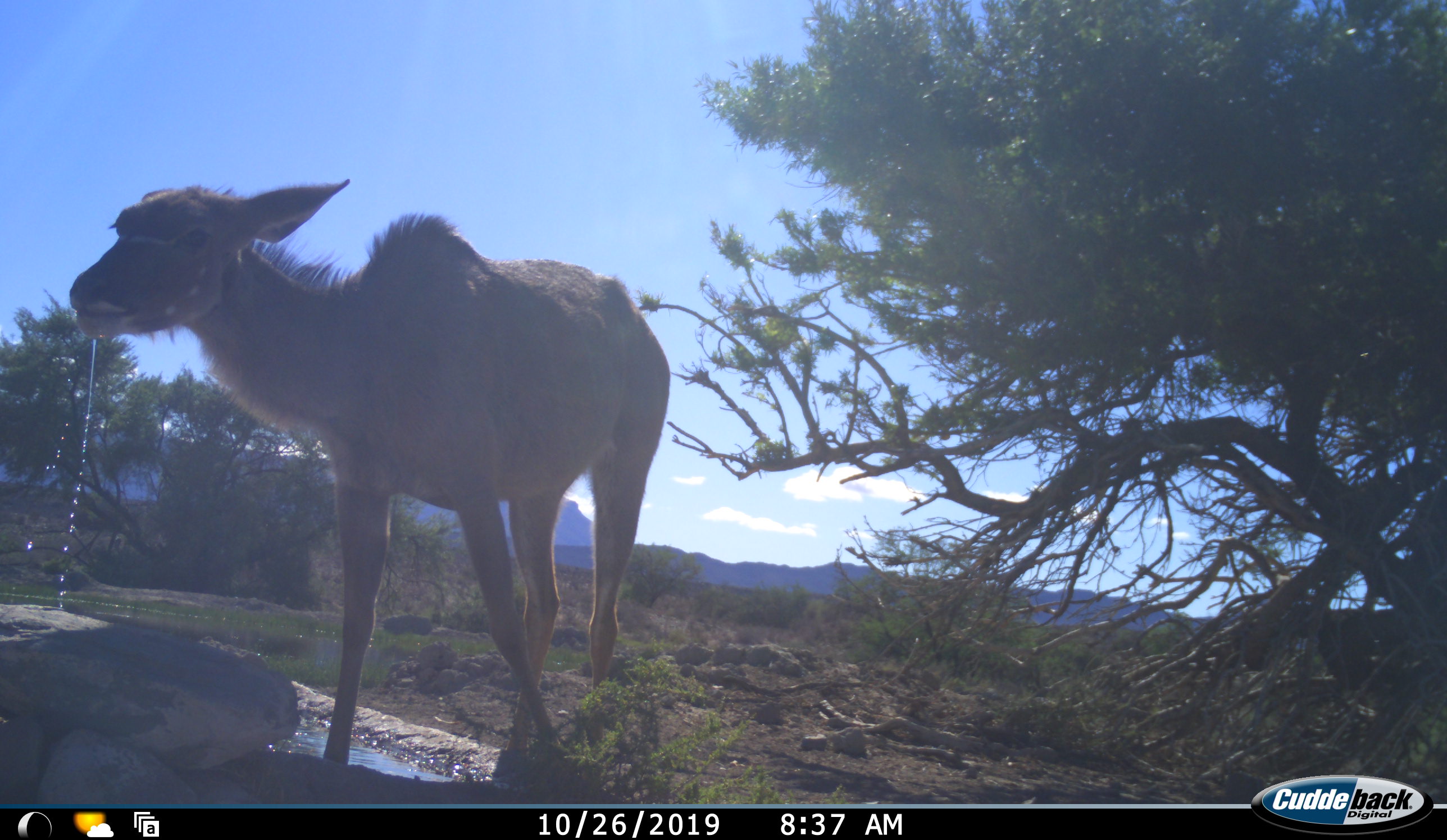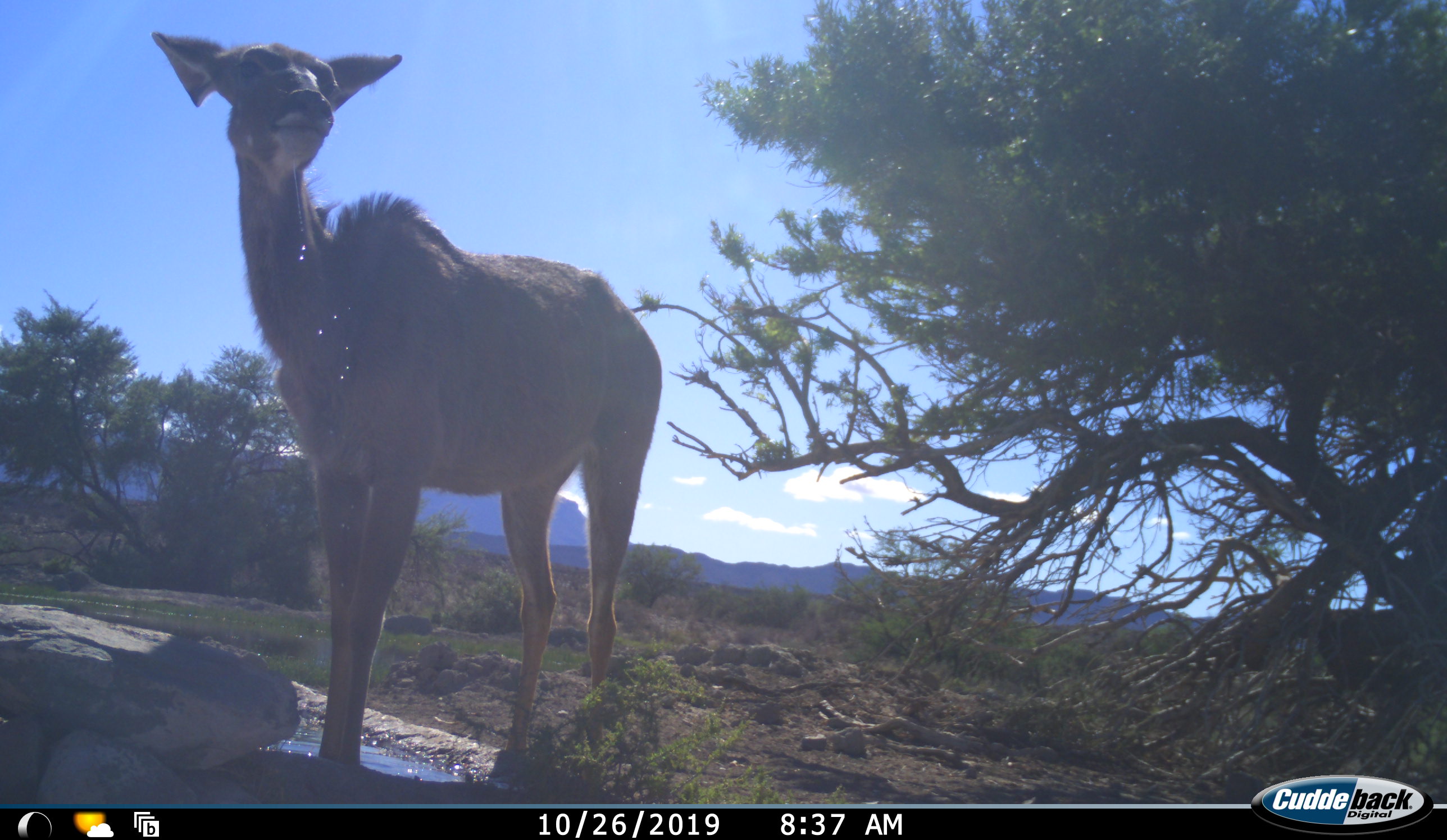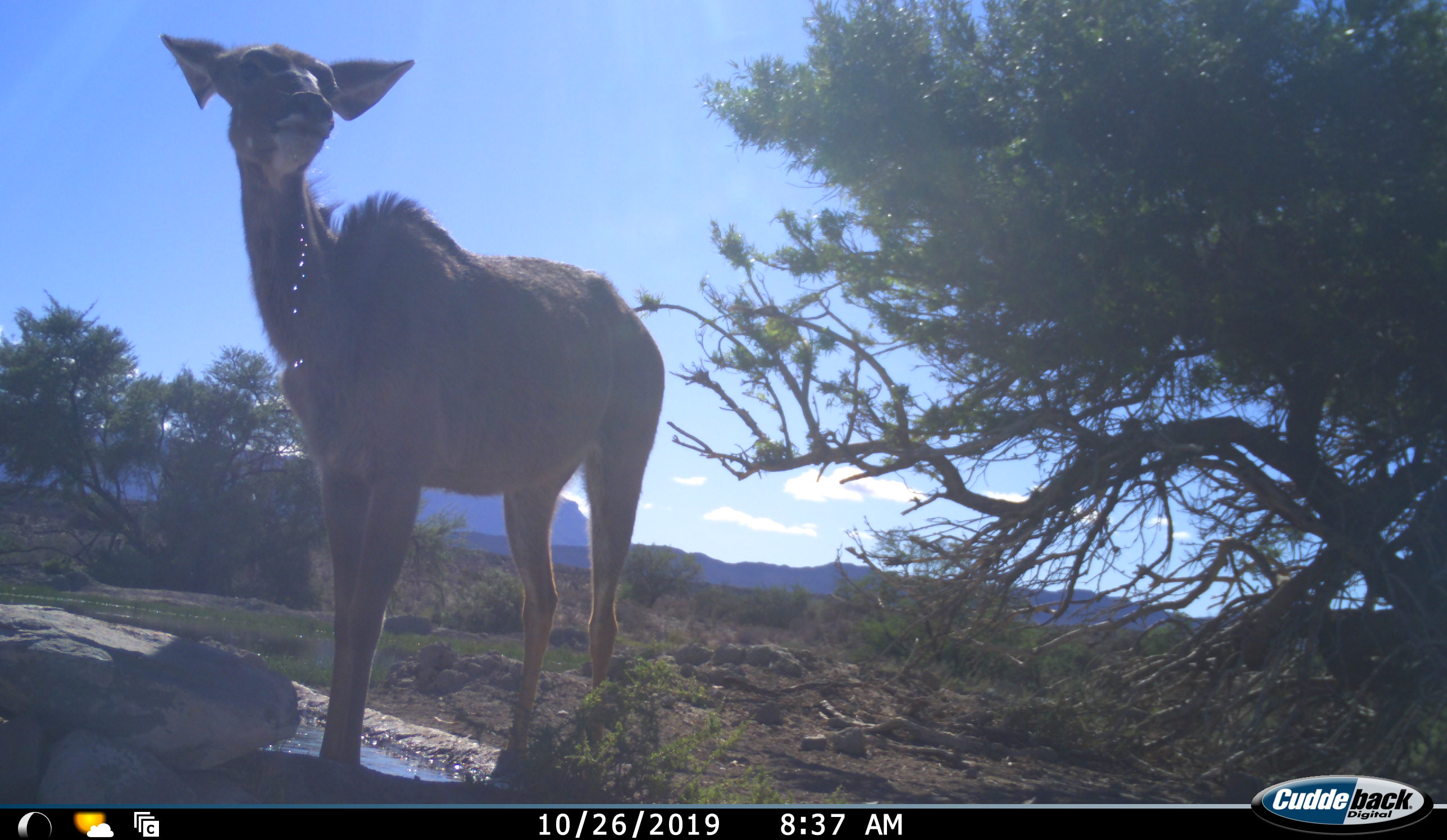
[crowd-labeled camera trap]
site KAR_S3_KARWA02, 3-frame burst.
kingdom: Animalia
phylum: Chordata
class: Mammalia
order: Artiodactyla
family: Bovidae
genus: Tragelaphus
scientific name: Tragelaphus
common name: kudu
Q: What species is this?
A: Kudu (Tragelaphus).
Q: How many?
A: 1.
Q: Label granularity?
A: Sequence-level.